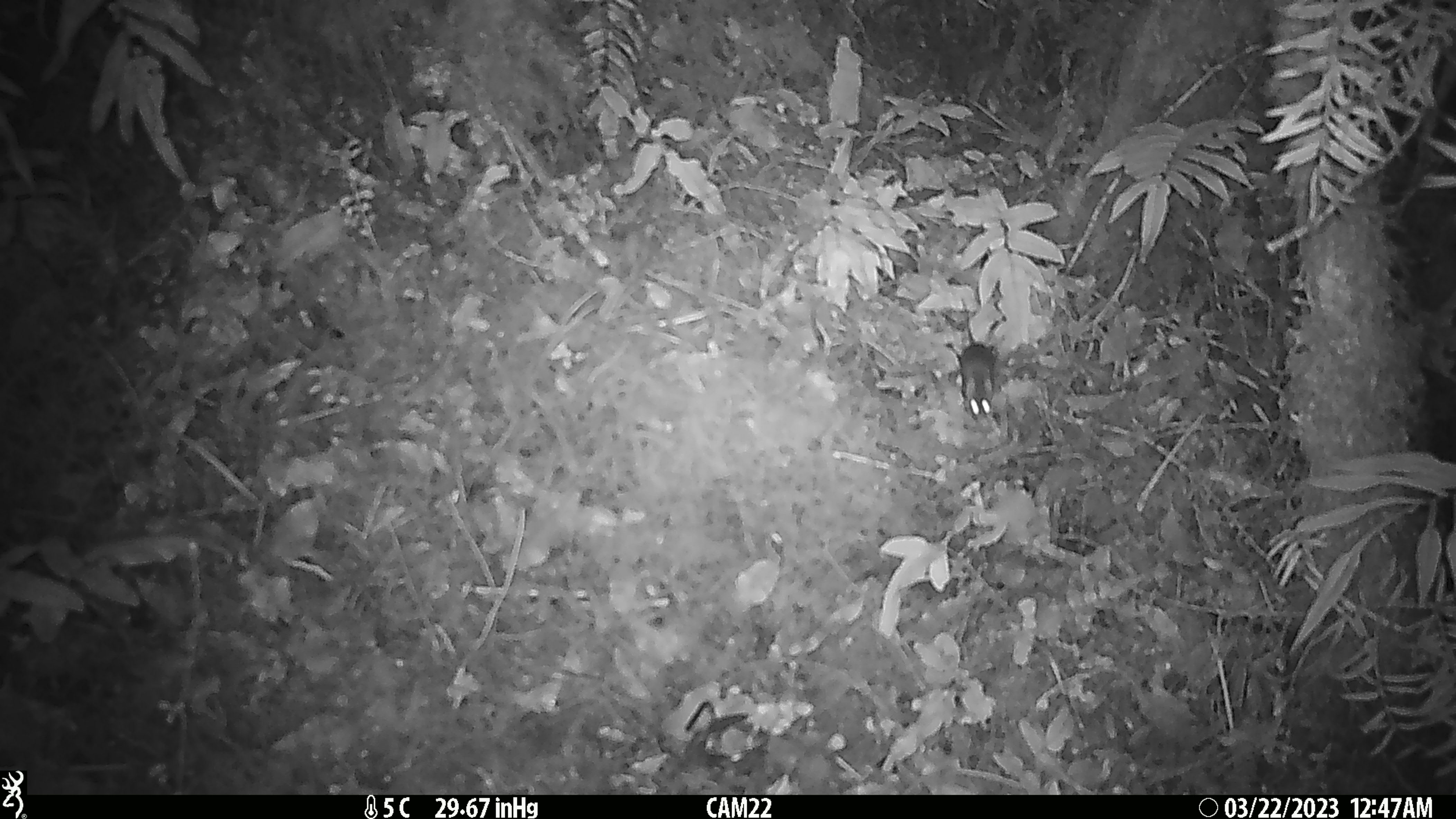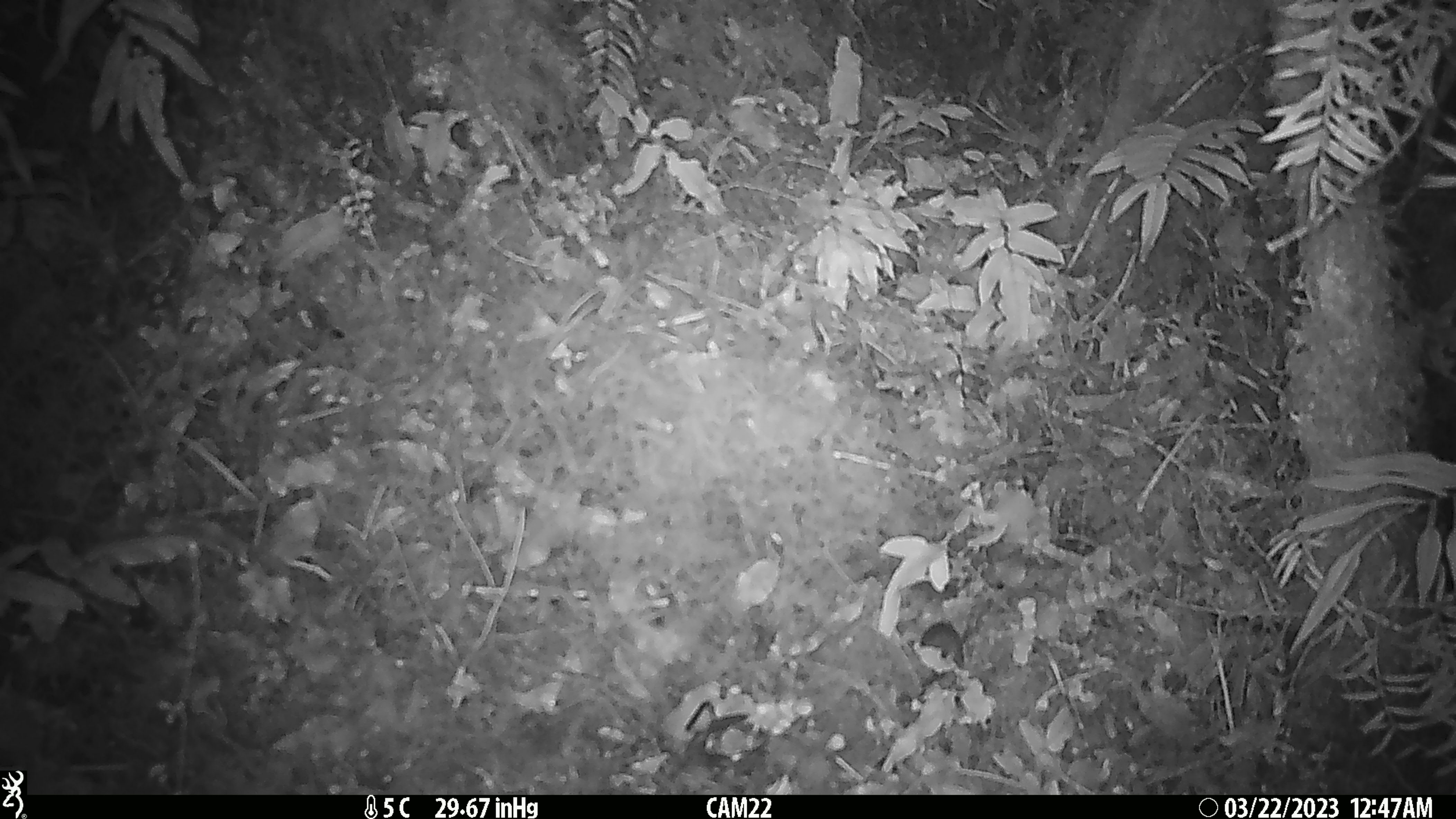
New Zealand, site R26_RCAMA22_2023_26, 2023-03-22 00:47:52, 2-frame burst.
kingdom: Animalia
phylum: Chordata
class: Mammalia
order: Rodentia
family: Muridae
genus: Mus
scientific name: Mus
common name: mouse